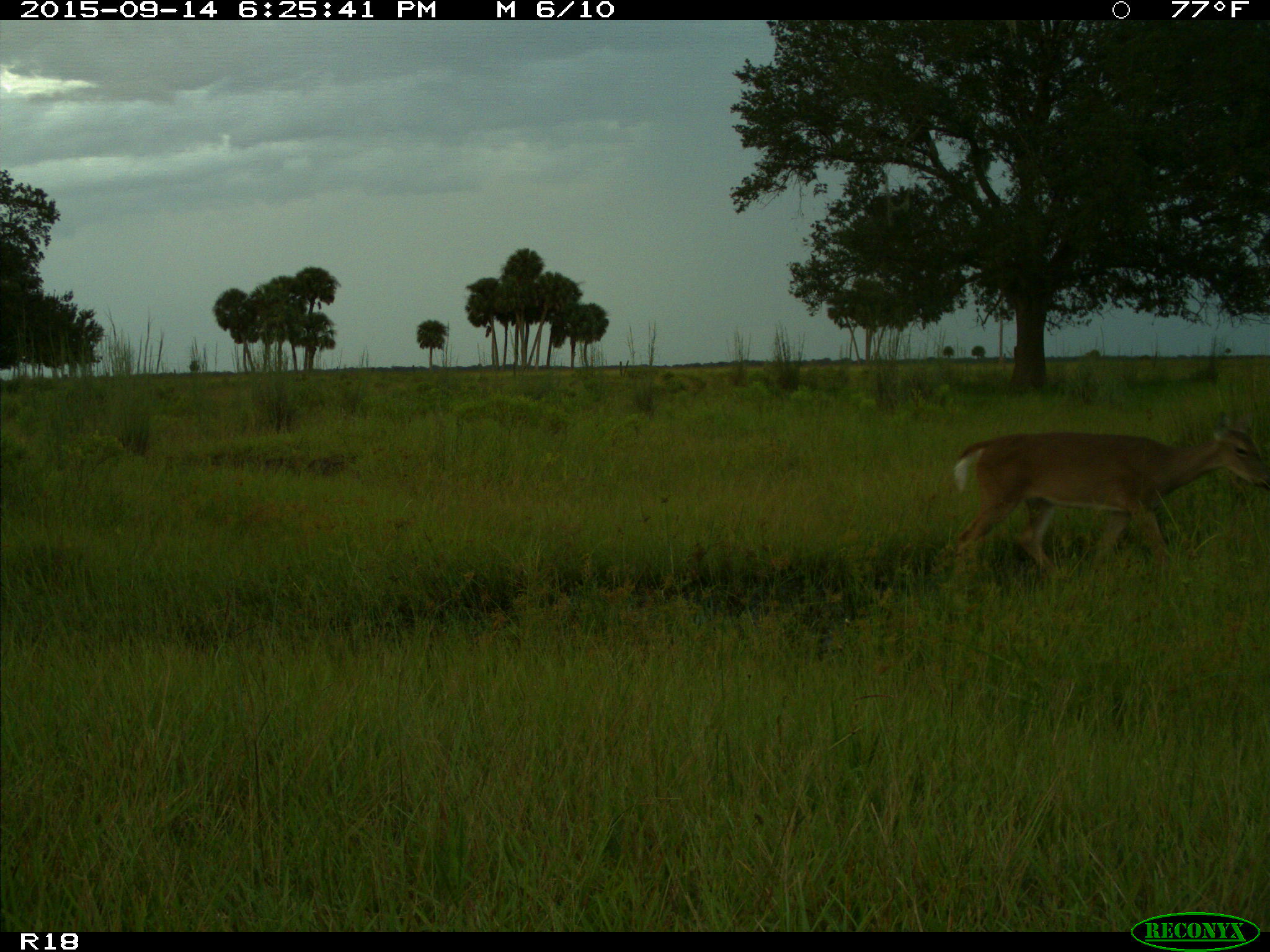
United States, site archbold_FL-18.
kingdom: Animalia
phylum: Chordata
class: Mammalia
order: Artiodactyla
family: Cervidae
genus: Odocoileus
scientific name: Odocoileus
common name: deer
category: unidentified deer